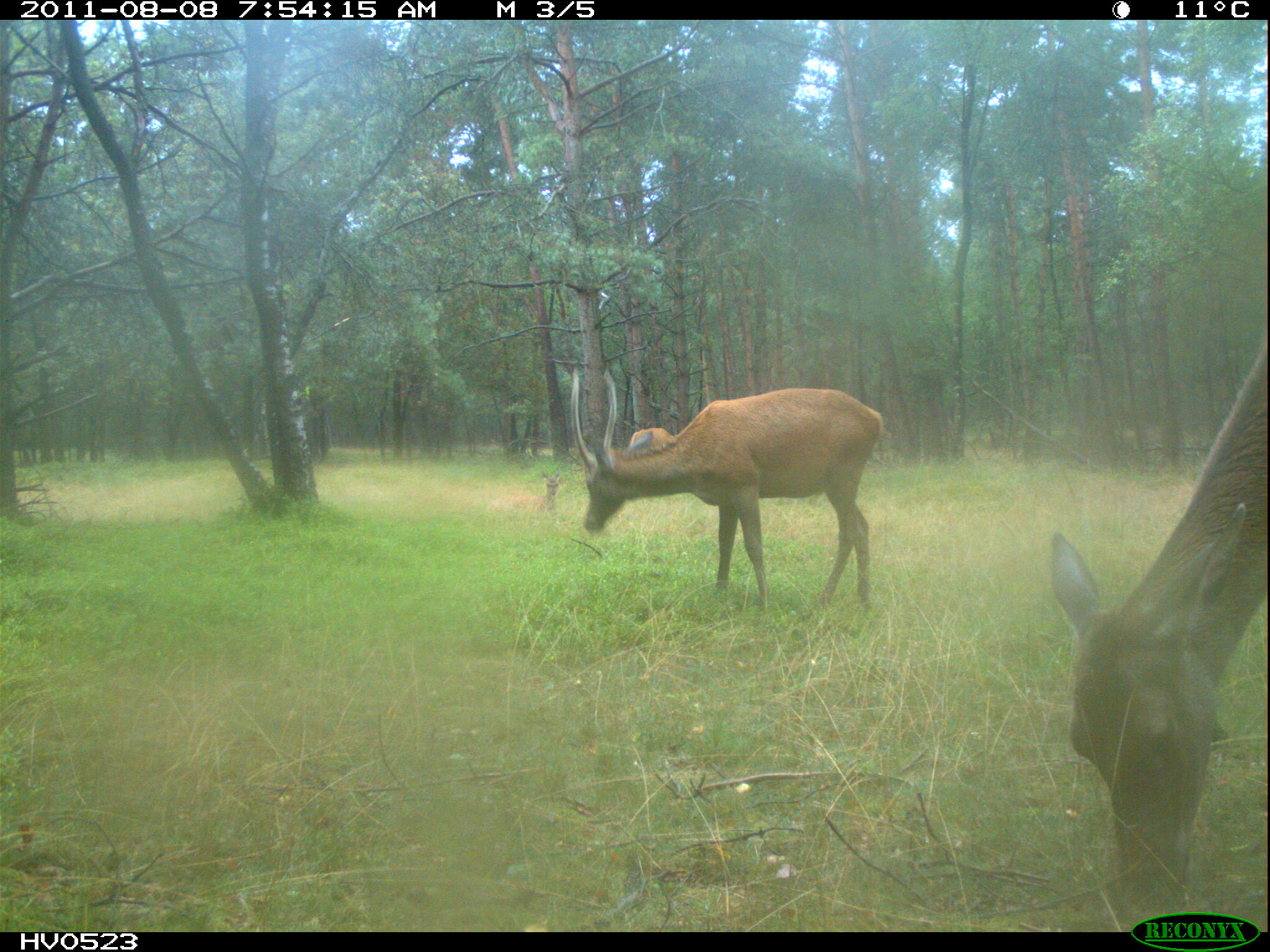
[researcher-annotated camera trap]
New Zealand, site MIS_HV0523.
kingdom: Animalia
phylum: Chordata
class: Mammalia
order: Artiodactyla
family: Cervidae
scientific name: Cervidae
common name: deer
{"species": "deer (Cervidae)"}